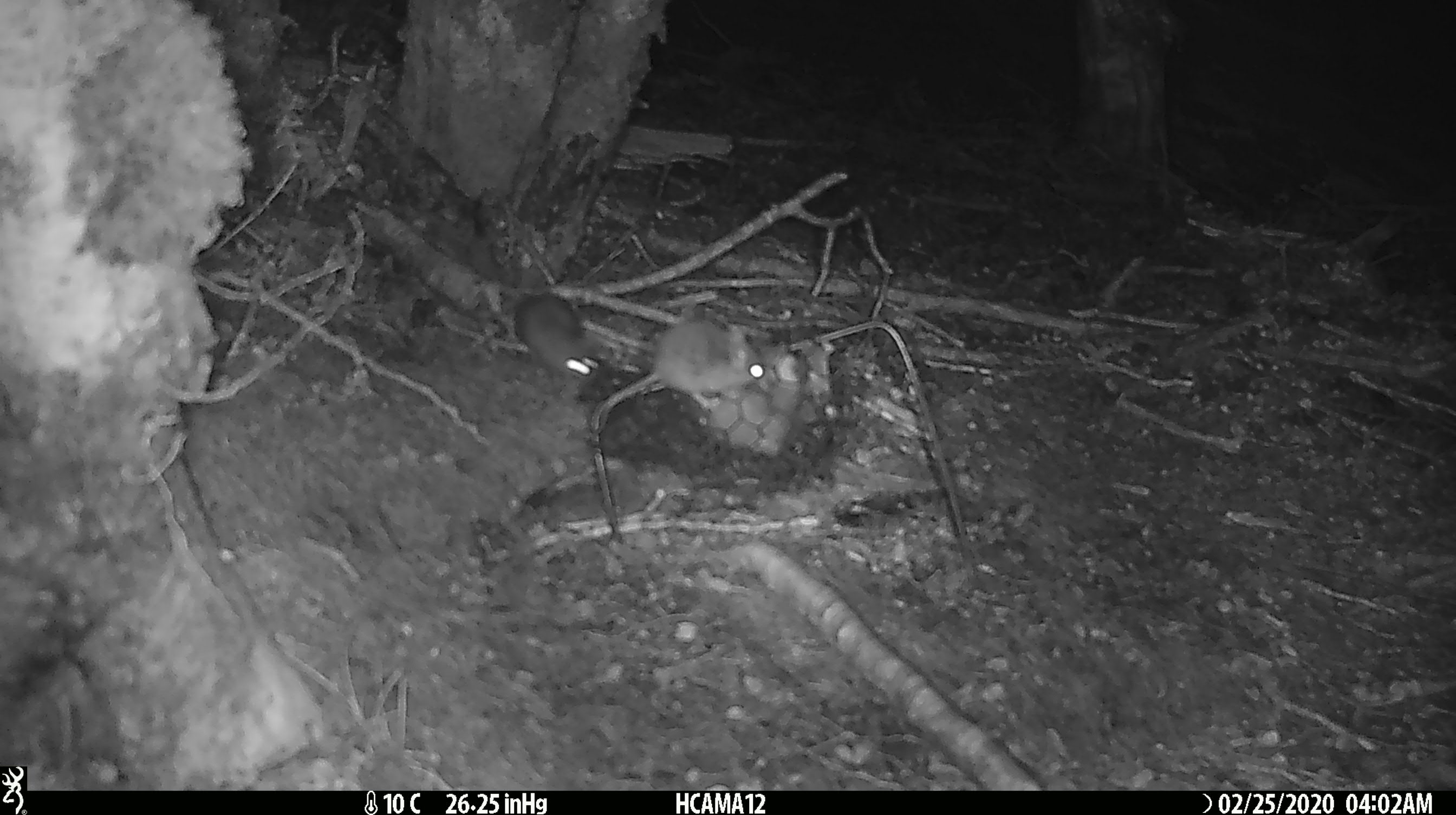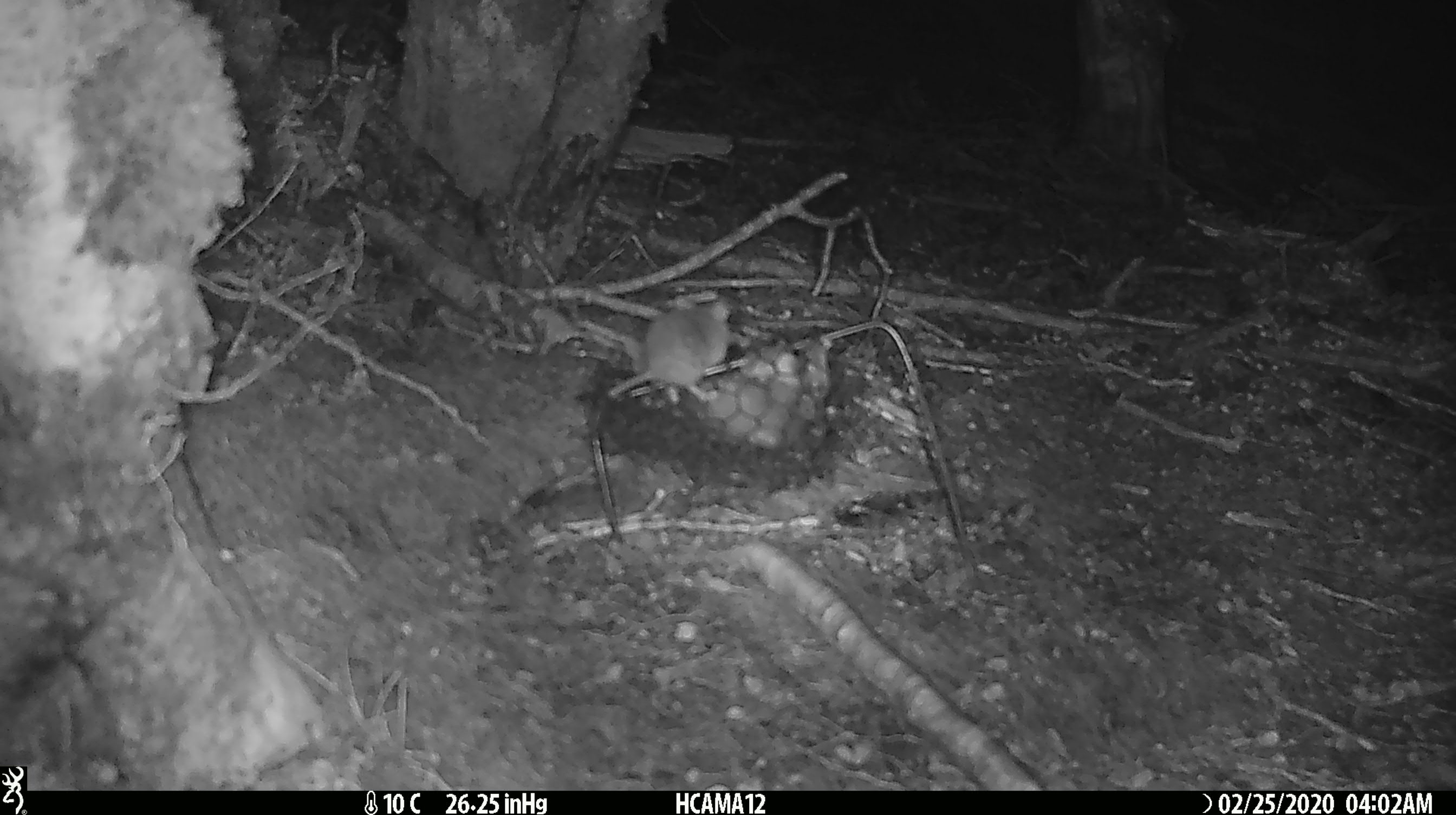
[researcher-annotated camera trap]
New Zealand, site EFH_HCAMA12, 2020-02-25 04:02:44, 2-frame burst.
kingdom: Animalia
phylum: Chordata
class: Mammalia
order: Rodentia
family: Muridae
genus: Mus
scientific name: Mus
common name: mouse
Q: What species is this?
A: Mouse (Mus).